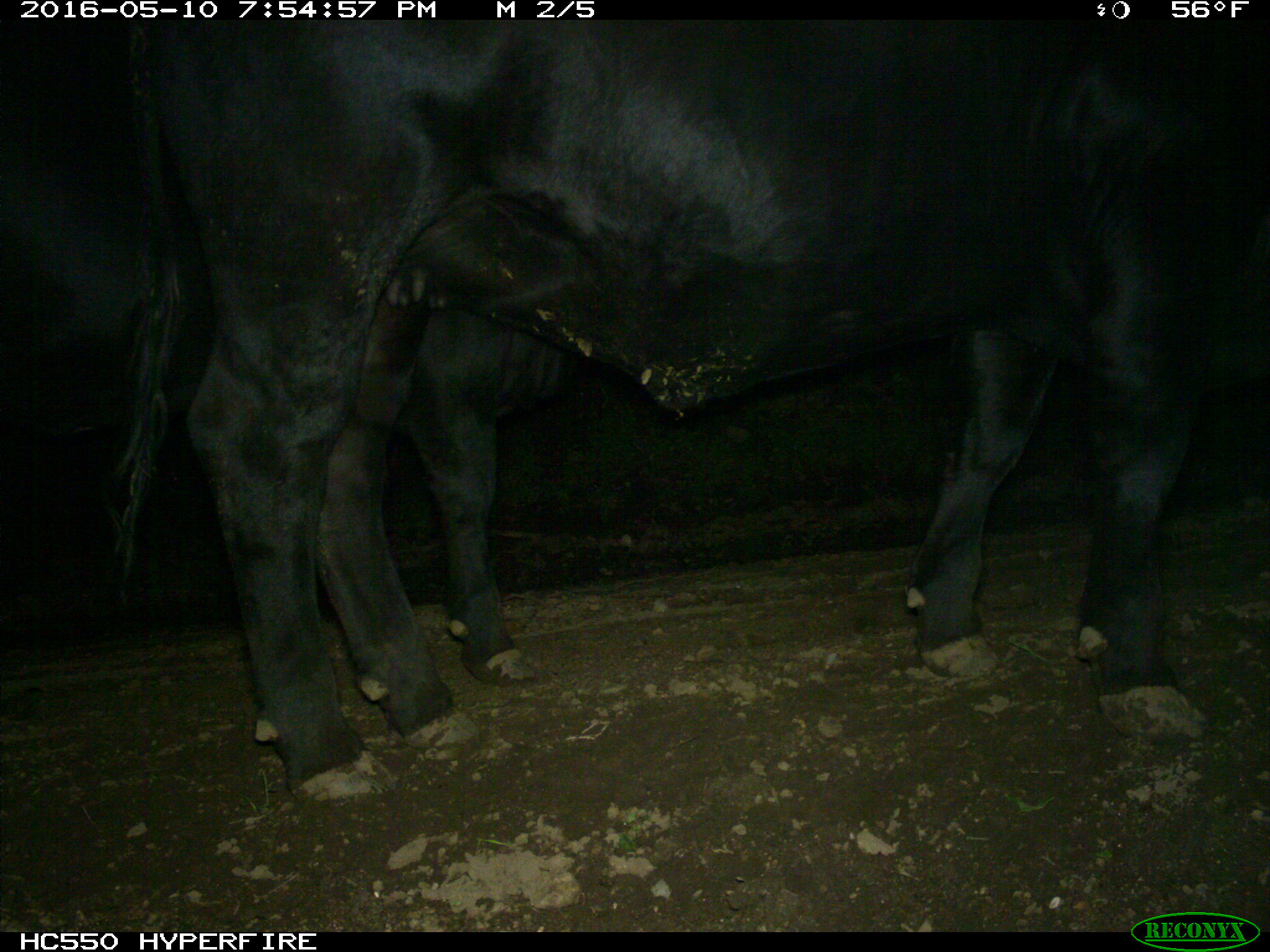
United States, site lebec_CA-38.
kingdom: Animalia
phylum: Chordata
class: Mammalia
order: Artiodactyla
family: Bovidae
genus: Bos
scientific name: Bos taurus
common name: domestic cow